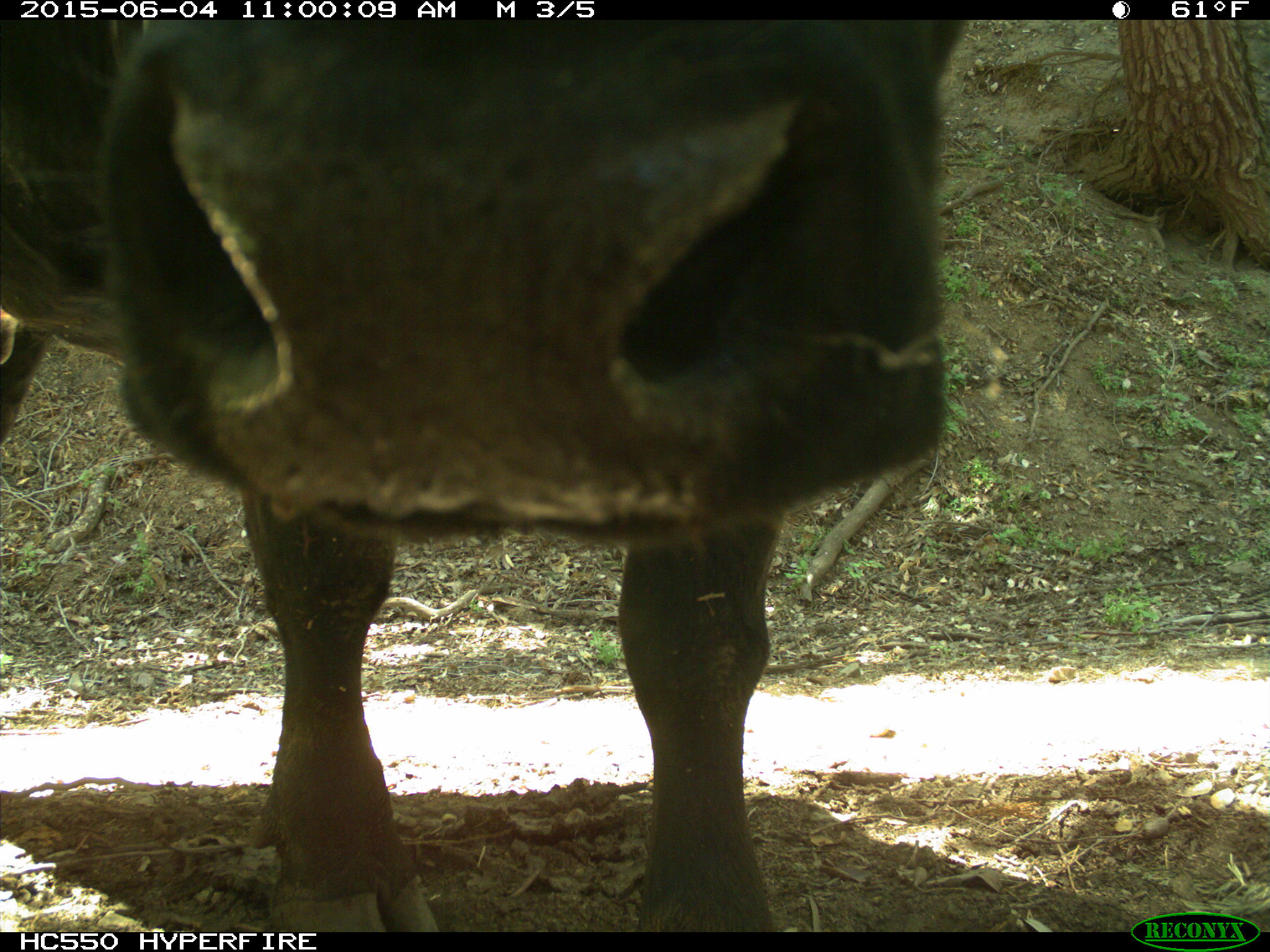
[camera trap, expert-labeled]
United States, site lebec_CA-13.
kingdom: Animalia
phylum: Chordata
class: Mammalia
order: Artiodactyla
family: Bovidae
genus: Bos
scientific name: Bos taurus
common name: domestic cow